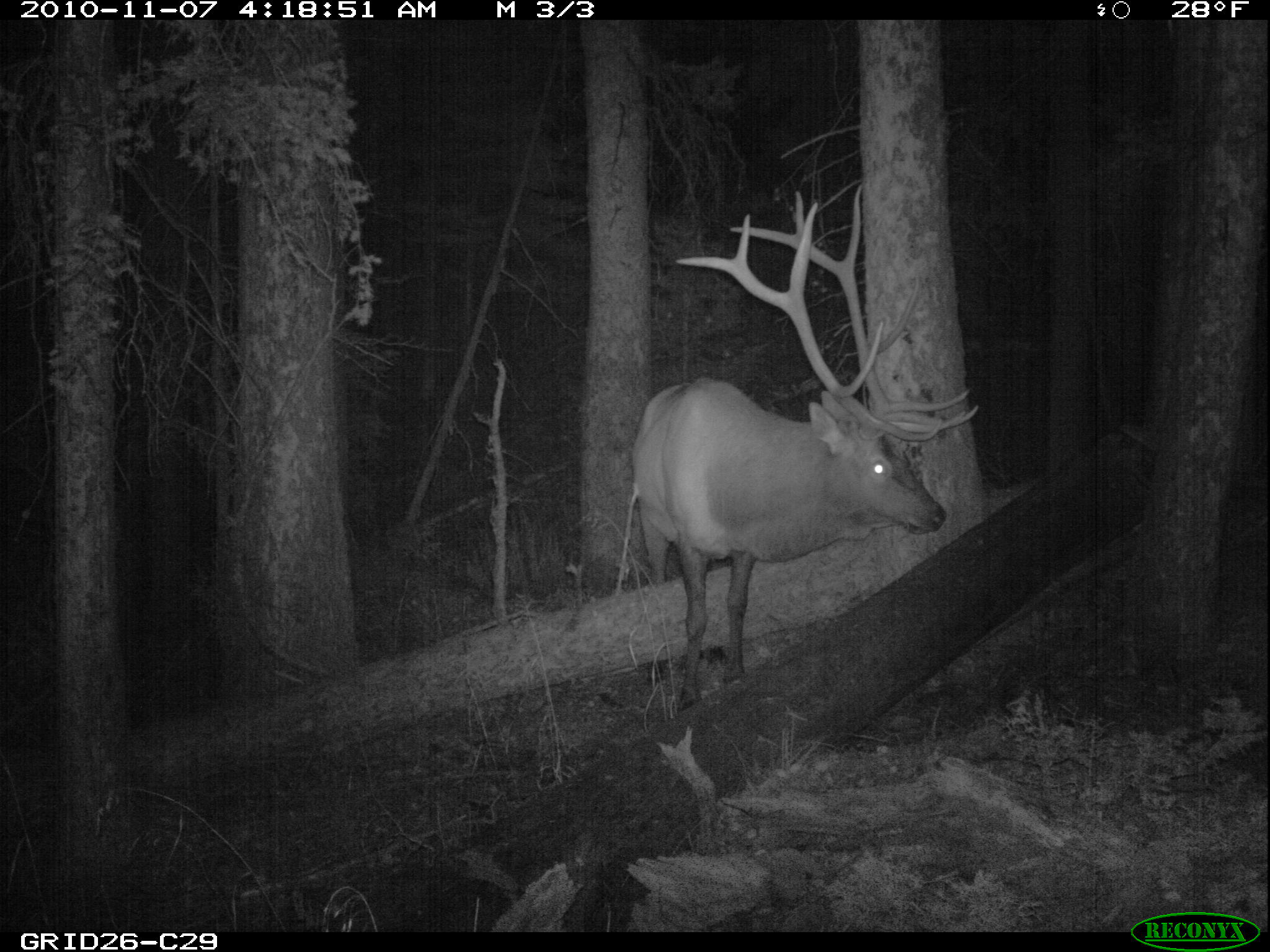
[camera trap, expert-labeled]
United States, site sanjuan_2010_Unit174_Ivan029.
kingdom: Animalia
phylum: Chordata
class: Mammalia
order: Artiodactyla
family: Cervidae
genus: Cervus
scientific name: Cervus elaphus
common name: red deer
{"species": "Cervus elaphus (red deer)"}